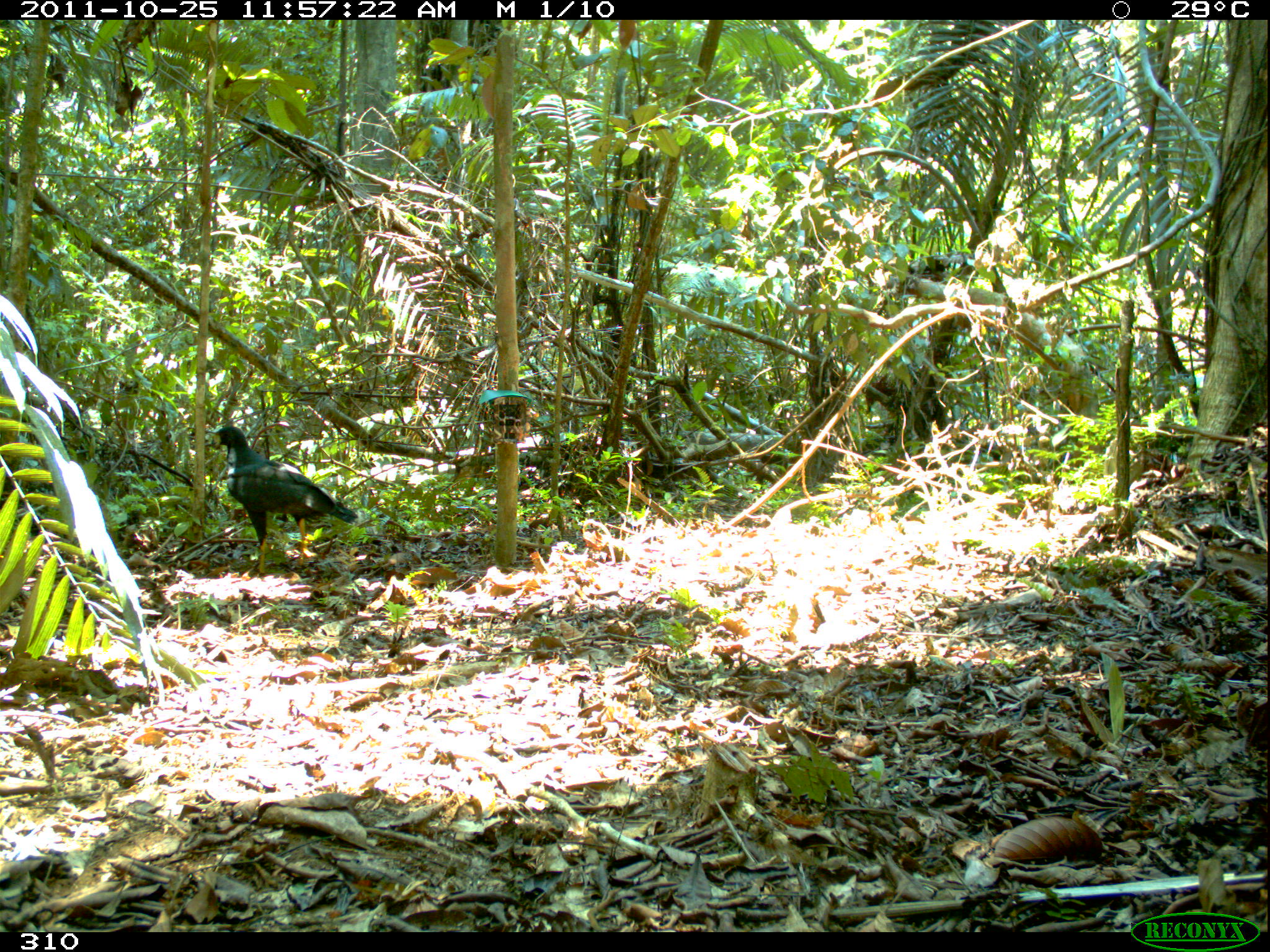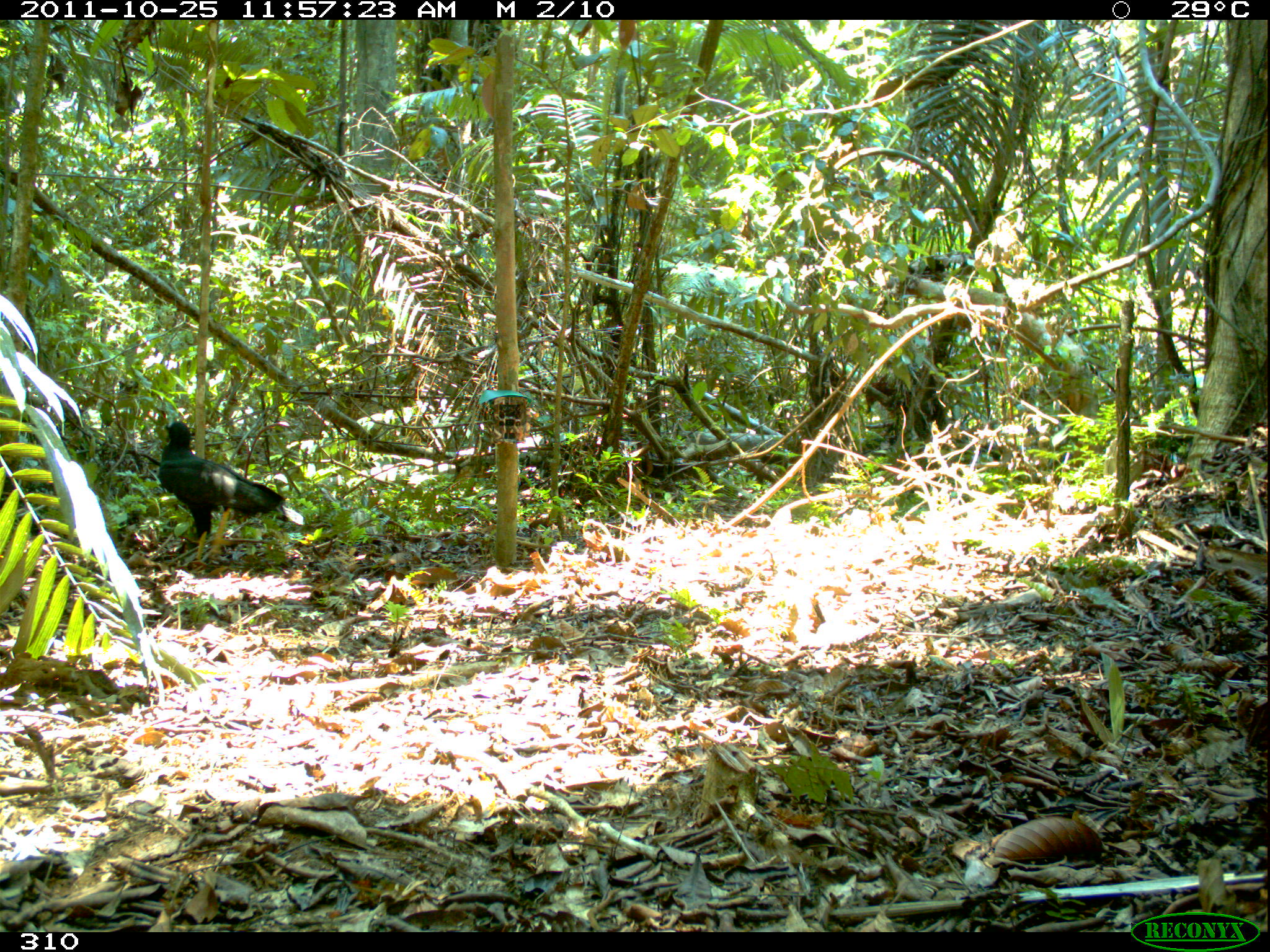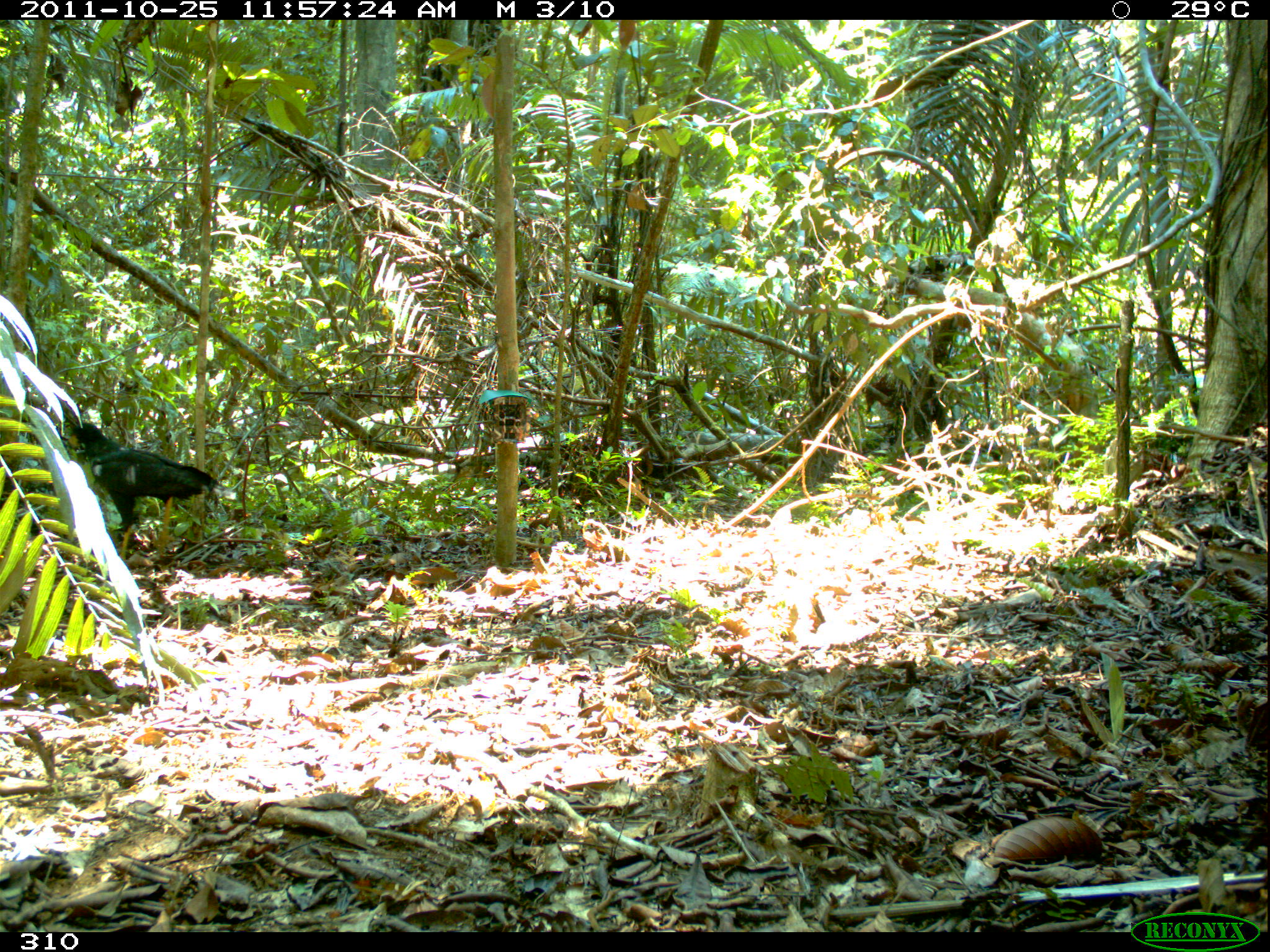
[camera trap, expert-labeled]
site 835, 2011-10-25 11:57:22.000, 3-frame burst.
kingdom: Animalia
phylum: Chordata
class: Aves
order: Accipitriformes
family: Accipitridae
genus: Buteogallus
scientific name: Buteogallus urubitinga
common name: great black hawk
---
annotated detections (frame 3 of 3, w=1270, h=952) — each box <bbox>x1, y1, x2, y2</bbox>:
buteogallus urubitinga: <bbox>68, 421, 219, 564</bbox>